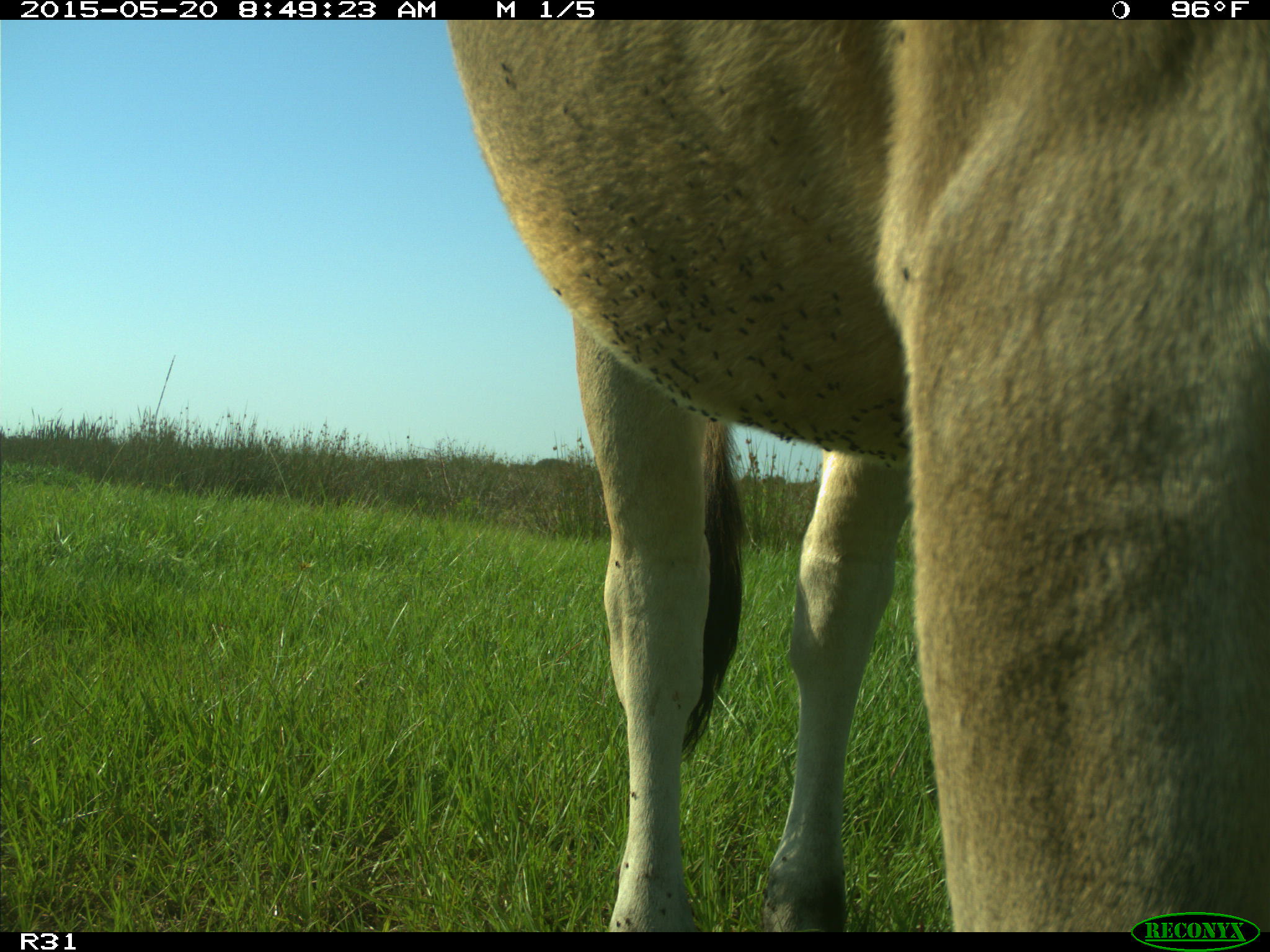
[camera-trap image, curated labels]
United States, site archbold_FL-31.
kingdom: Animalia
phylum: Chordata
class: Mammalia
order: Artiodactyla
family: Bovidae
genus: Bos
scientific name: Bos taurus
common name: domestic cow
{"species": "Bos taurus (domestic cow)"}